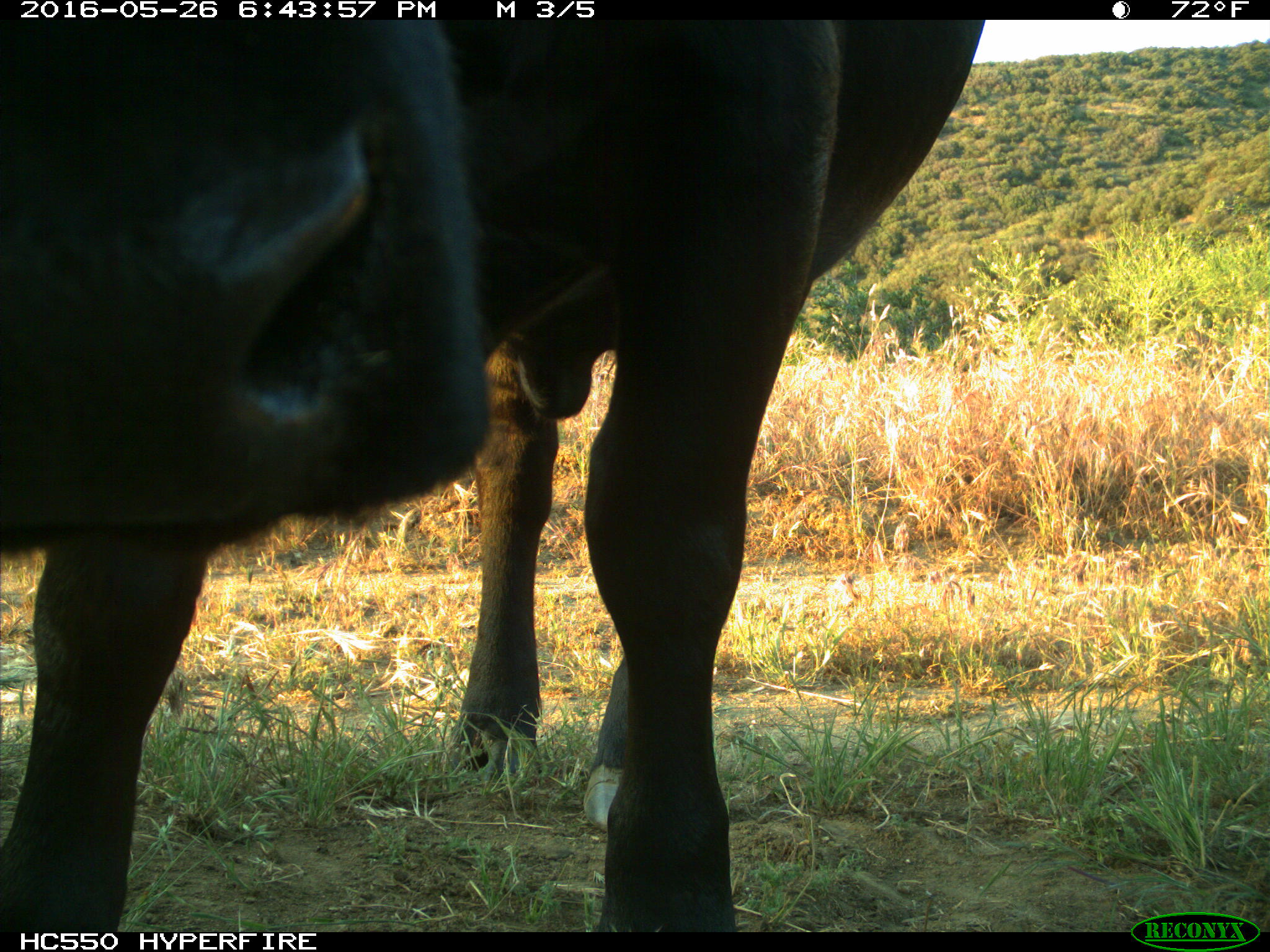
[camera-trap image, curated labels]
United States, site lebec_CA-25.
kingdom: Animalia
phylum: Chordata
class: Mammalia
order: Artiodactyla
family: Bovidae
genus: Bos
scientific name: Bos taurus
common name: domestic cow